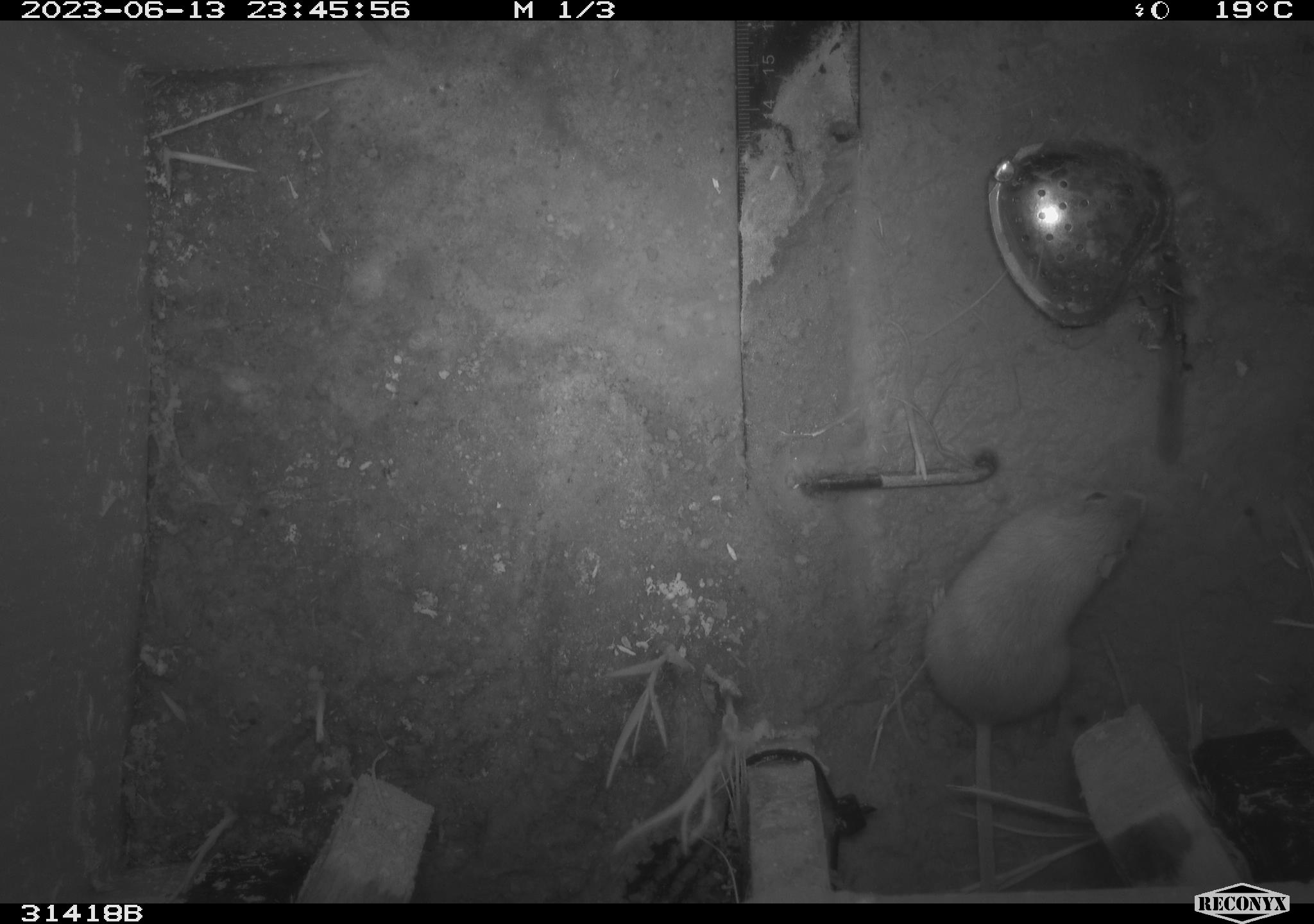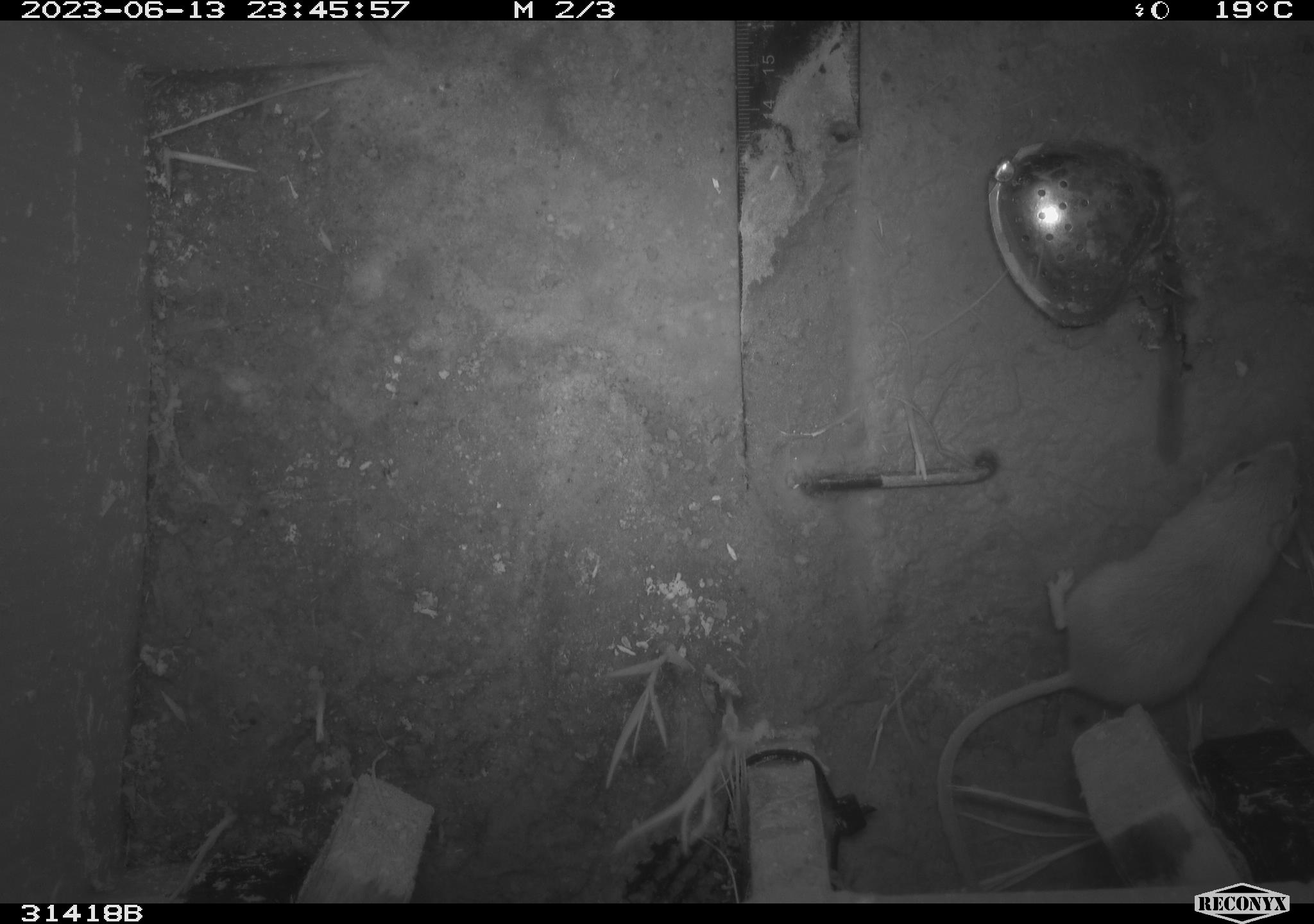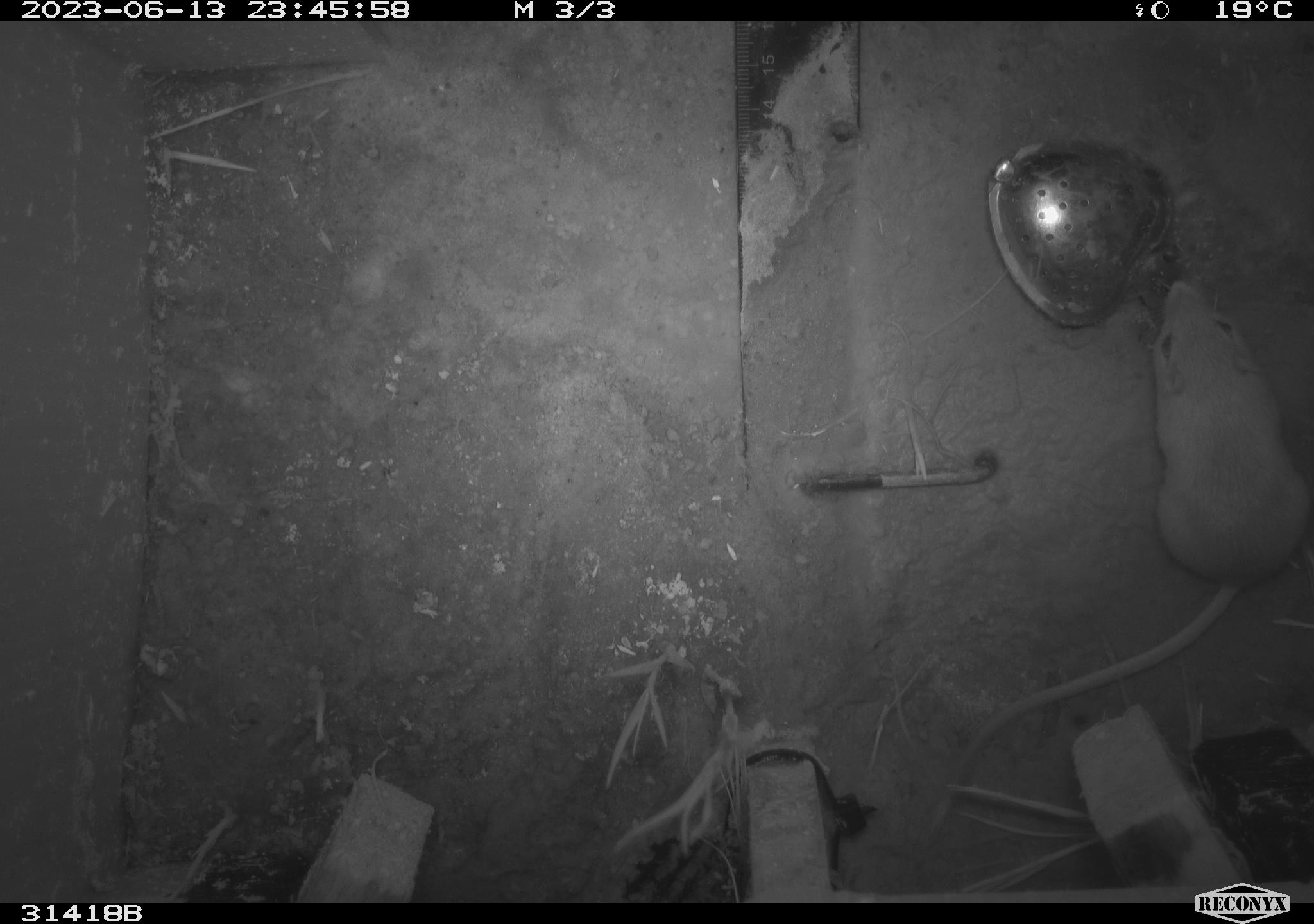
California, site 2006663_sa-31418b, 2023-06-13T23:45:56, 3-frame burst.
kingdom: Animalia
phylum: Chordata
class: Mammalia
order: Rodentia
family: Heteromyidae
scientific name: Heteromyidae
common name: kangaroo rats and pocket mice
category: heteromyidae family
Heteromyidae family (kangaroo rats and pocket mice) (Heteromyidae).